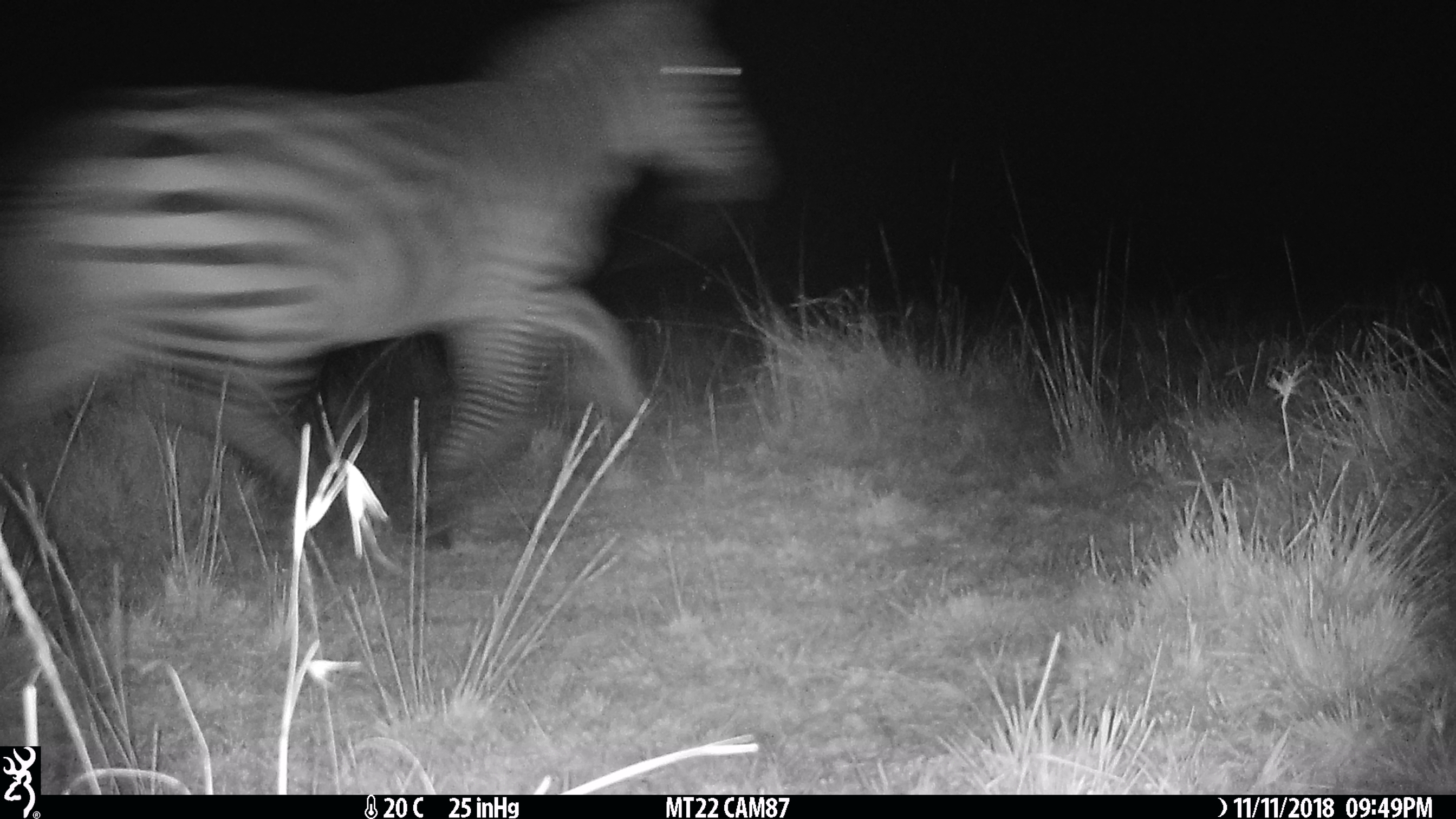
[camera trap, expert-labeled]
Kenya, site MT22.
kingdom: Animalia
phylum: Chordata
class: Mammalia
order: Perissodactyla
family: Equidae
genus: Equus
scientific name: Equus quagga burchellii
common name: burchell's zebra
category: zebra